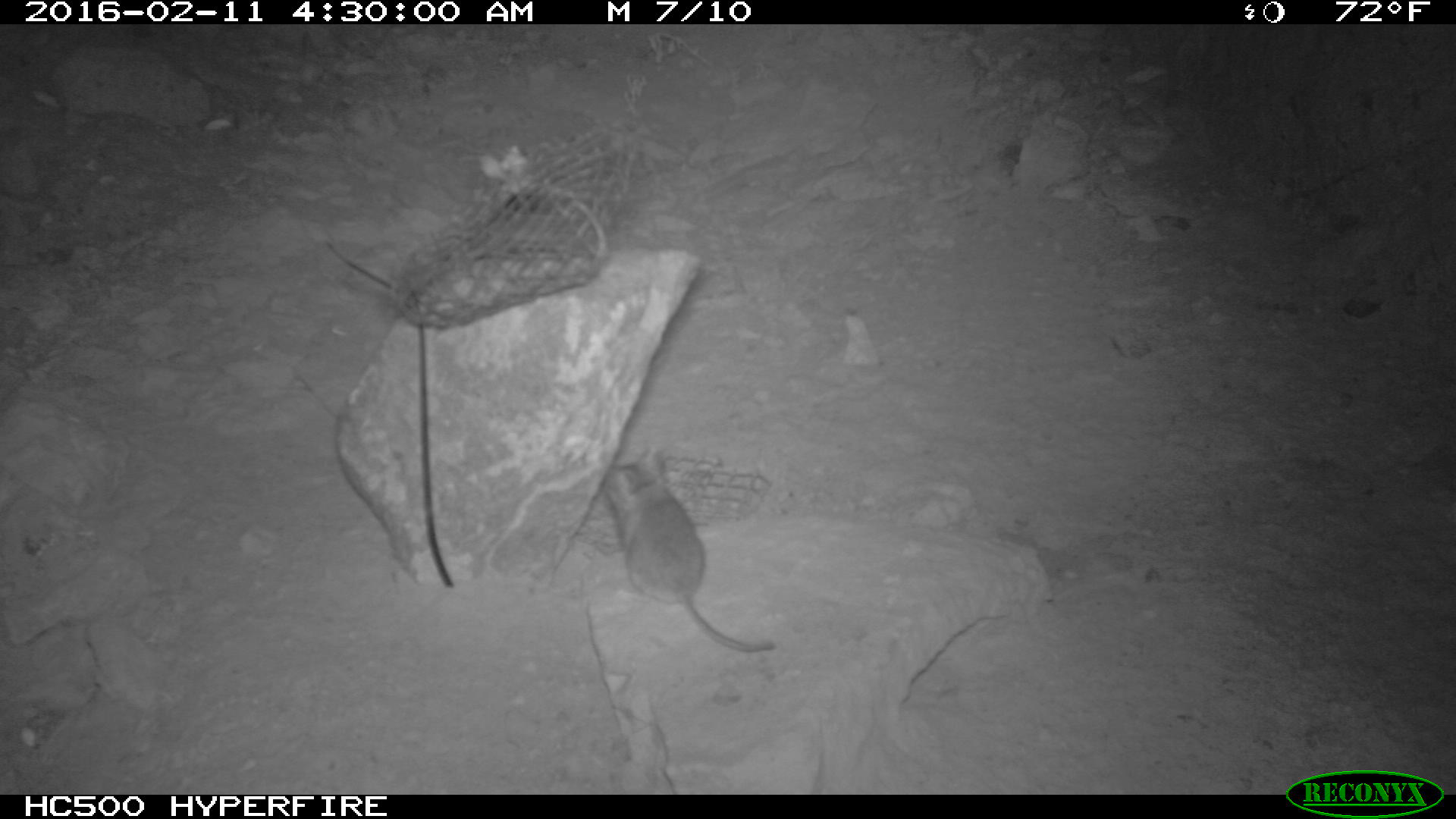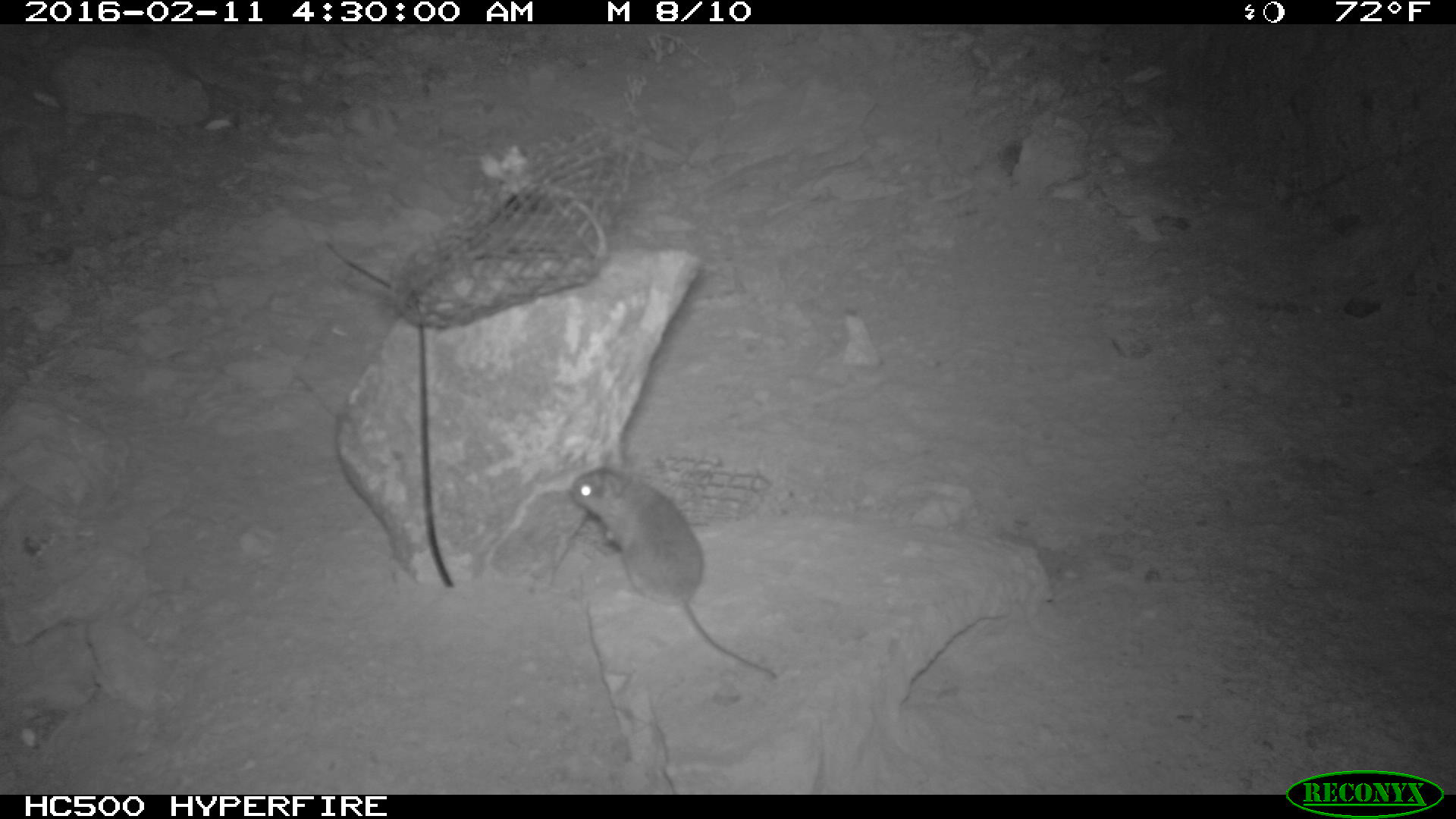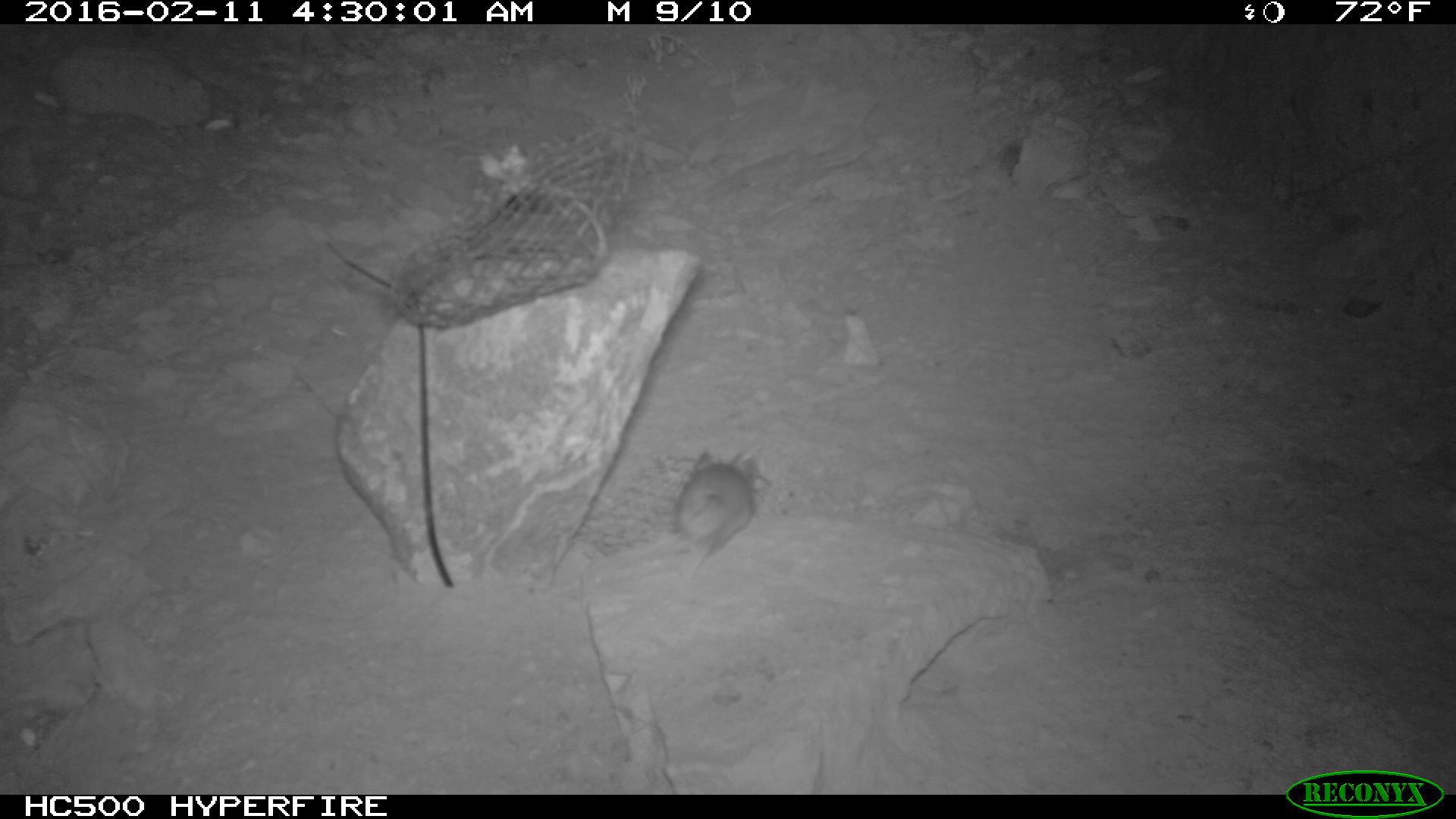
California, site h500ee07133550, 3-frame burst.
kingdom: Animalia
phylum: Chordata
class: Mammalia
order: Rodentia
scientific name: Rodentia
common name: rodent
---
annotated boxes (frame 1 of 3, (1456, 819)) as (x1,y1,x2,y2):
rodent: (604,447,773,651)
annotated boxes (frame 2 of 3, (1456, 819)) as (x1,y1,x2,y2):
rodent: (568,469,777,681)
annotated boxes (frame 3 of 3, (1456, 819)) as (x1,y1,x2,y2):
rodent: (677,449,756,585)